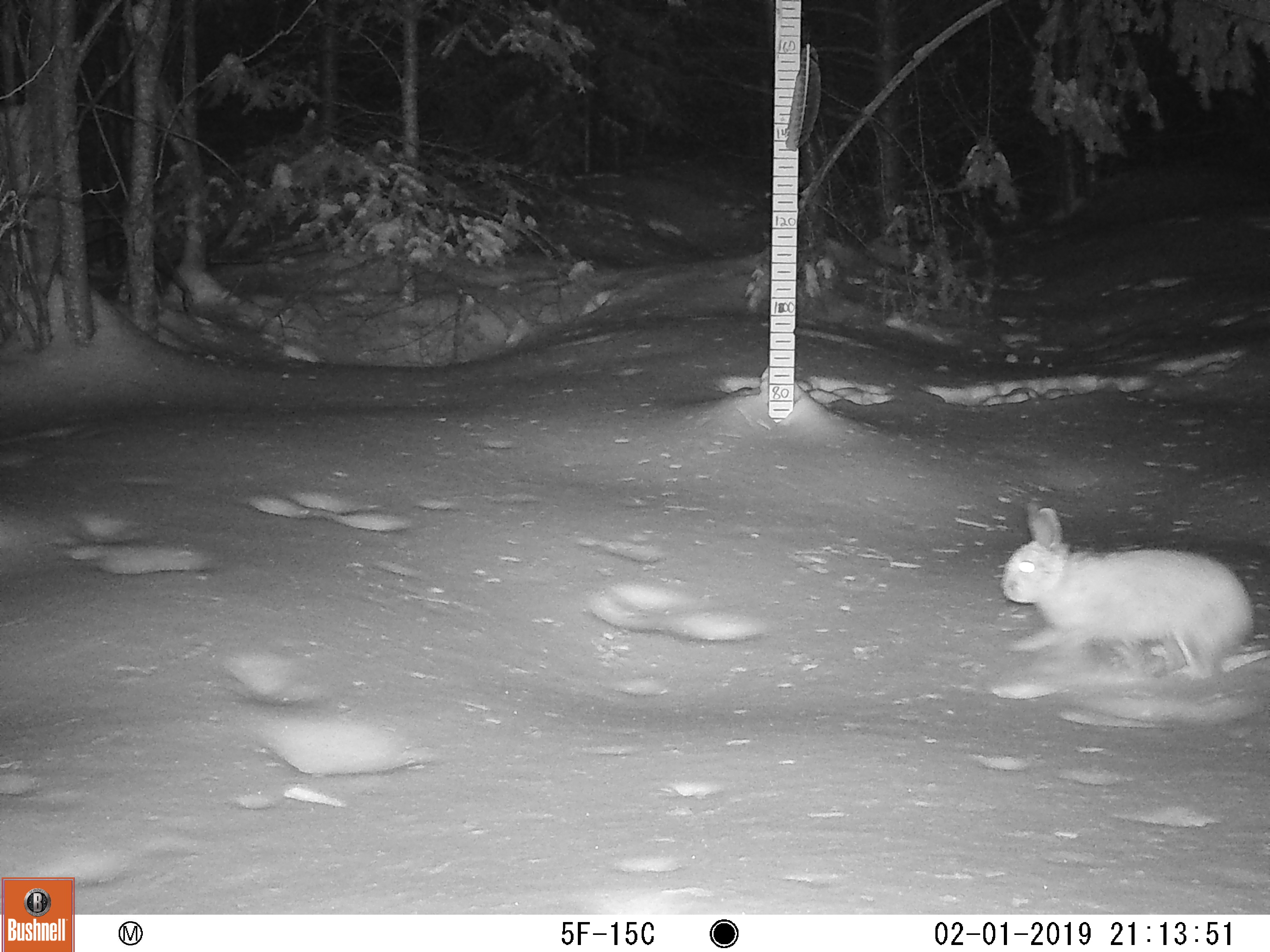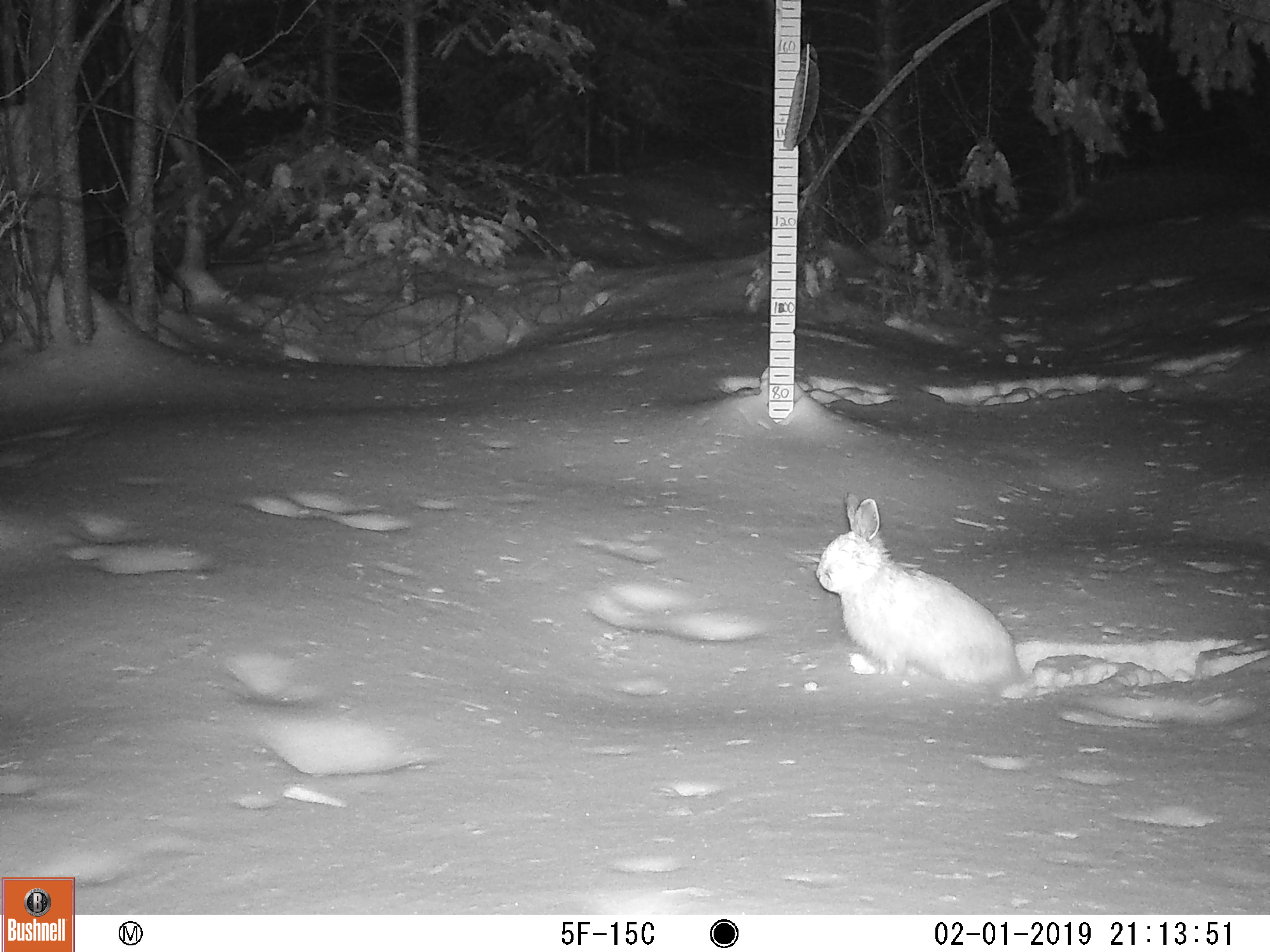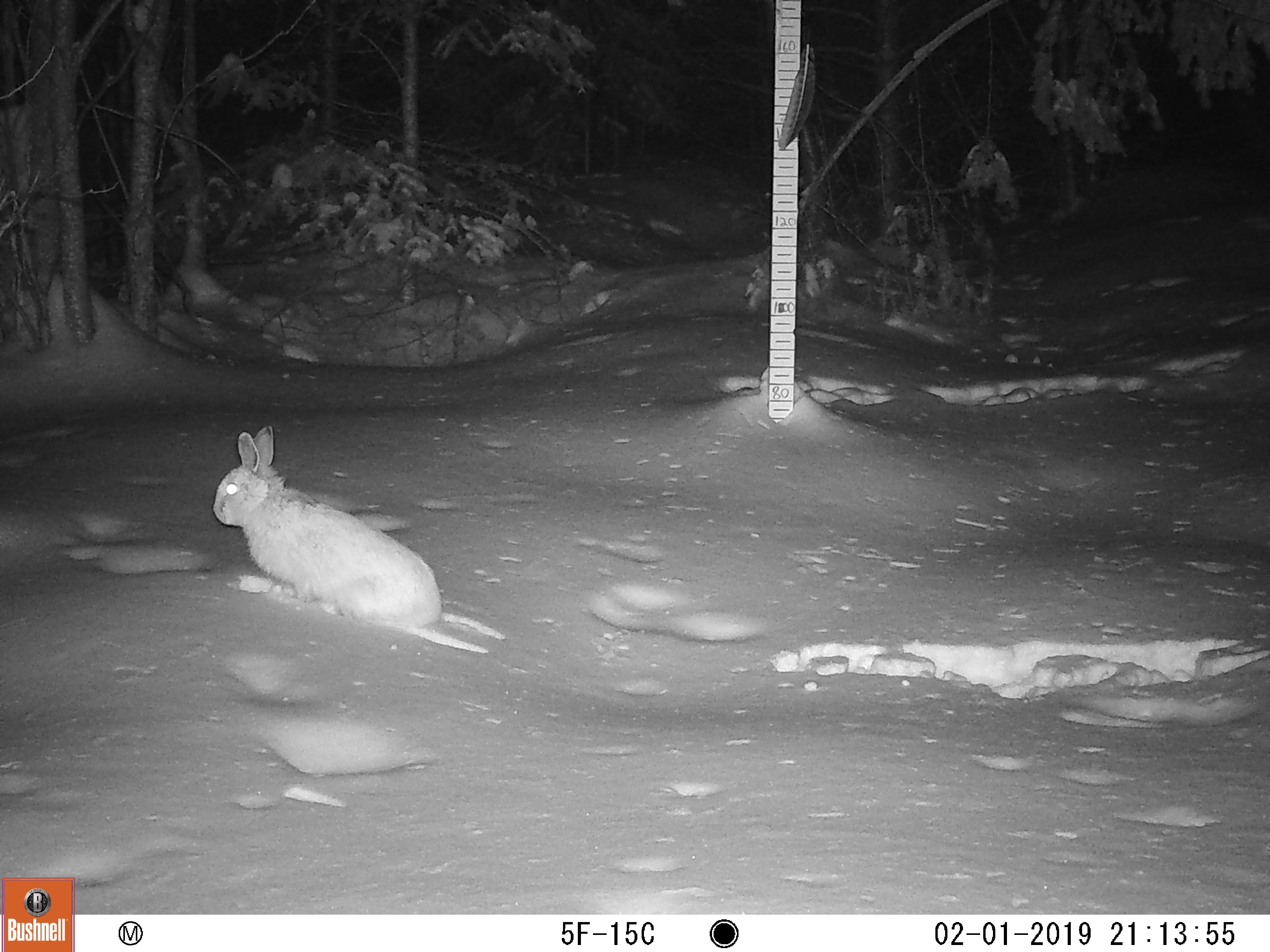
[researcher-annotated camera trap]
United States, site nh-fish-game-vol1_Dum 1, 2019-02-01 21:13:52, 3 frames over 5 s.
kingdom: Animalia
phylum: Chordata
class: Mammalia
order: Lagomorpha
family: Leporidae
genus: Lepus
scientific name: Lepus americanus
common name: snowshoe hare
Snowshoe hare (Lepus americanus).